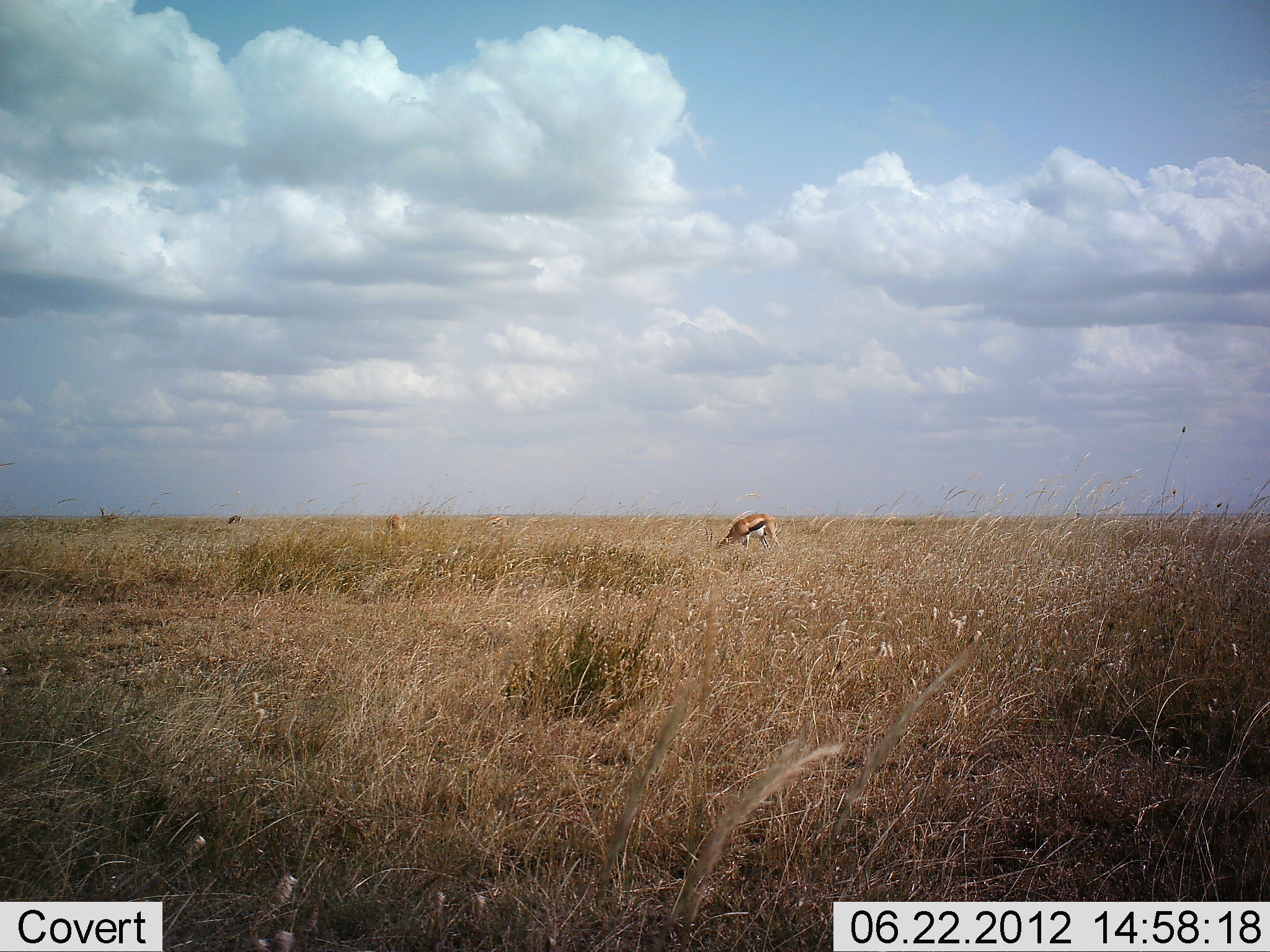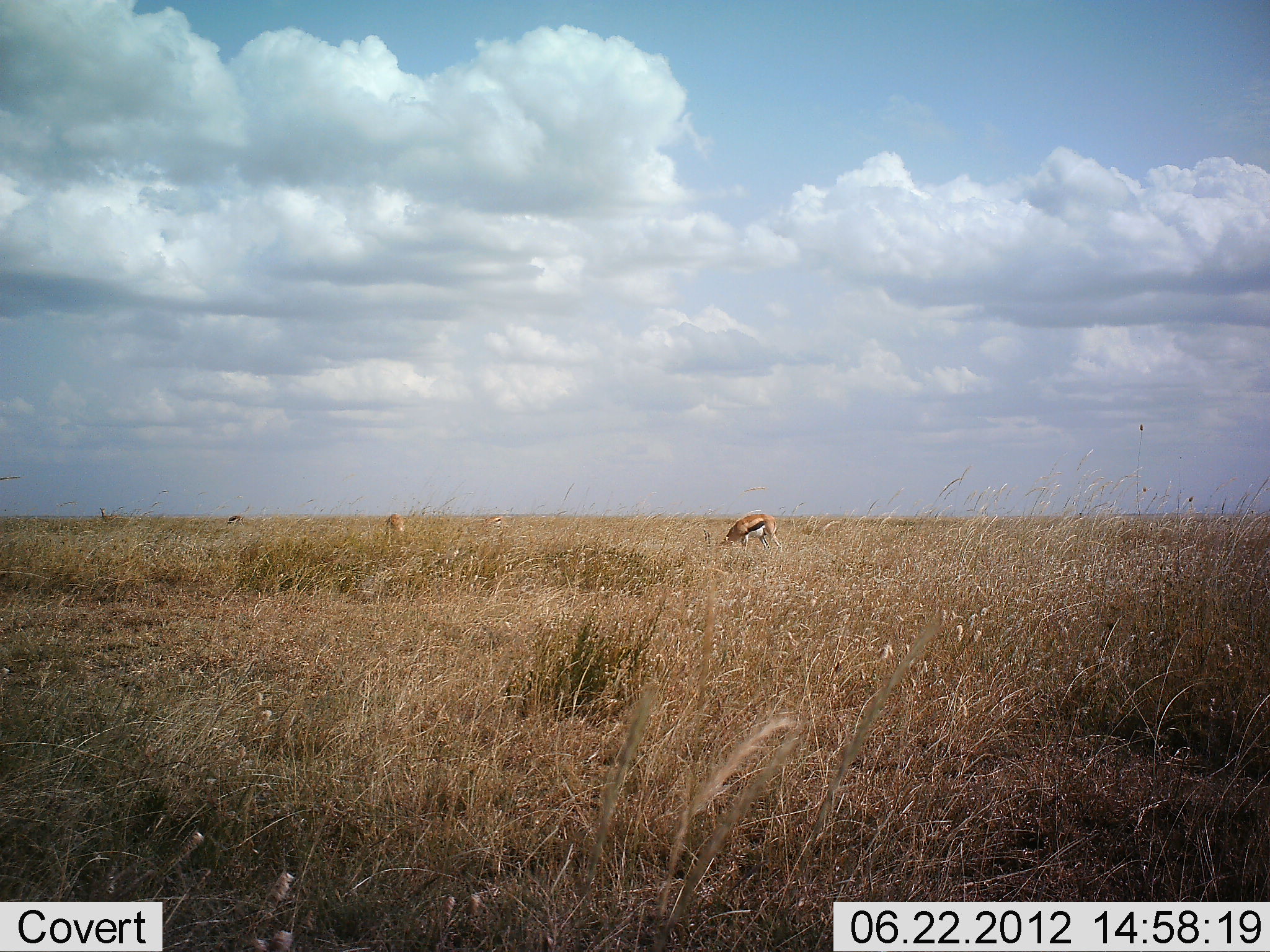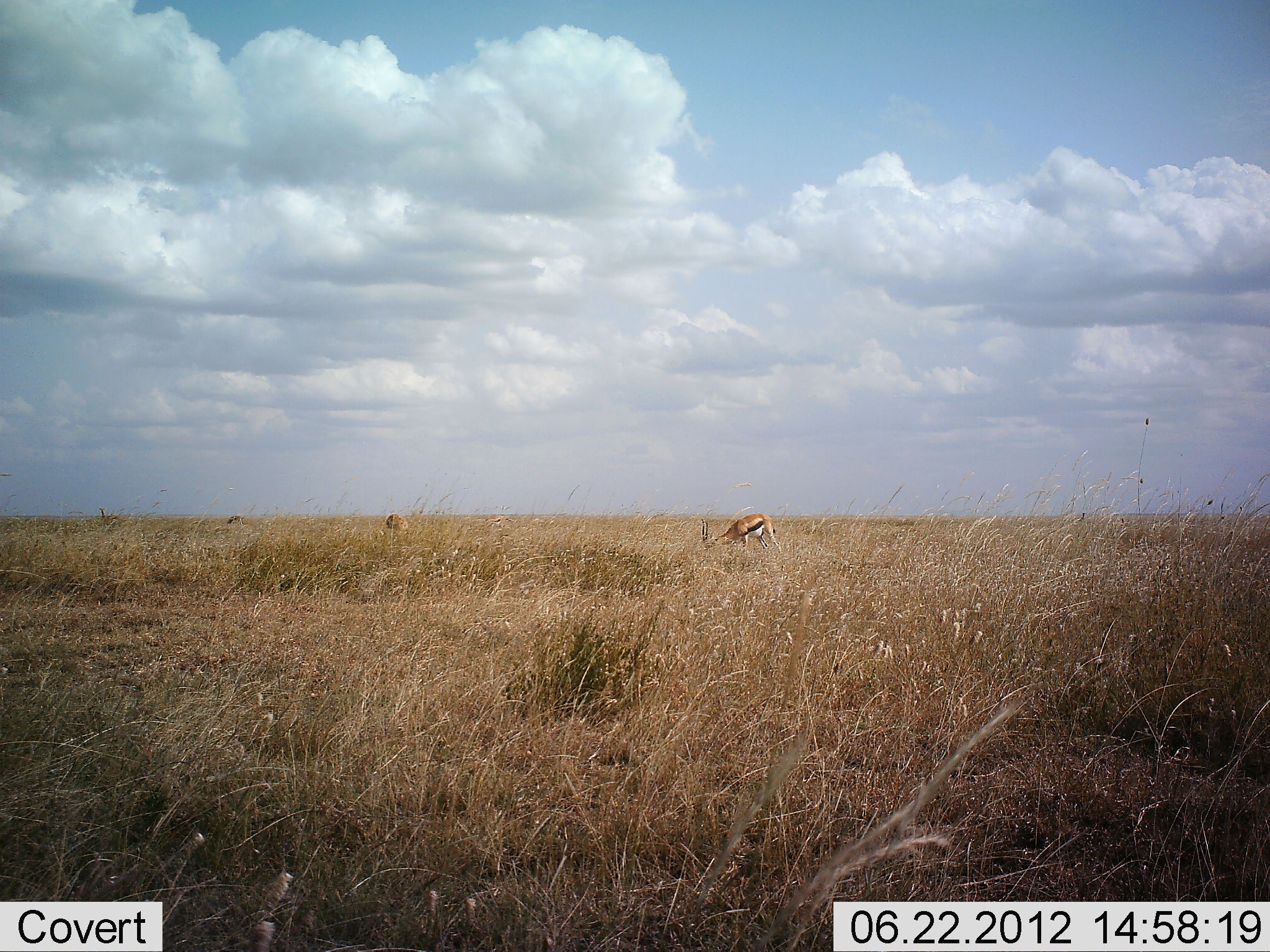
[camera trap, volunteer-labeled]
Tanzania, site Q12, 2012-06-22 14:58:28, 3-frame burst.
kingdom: Animalia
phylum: Chordata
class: Mammalia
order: Artiodactyla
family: Bovidae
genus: Eudorcas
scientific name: Eudorcas thomsonii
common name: thomson's gazelle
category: gazellethomsons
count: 3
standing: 10%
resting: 0%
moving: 0%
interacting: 0%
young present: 0%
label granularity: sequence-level